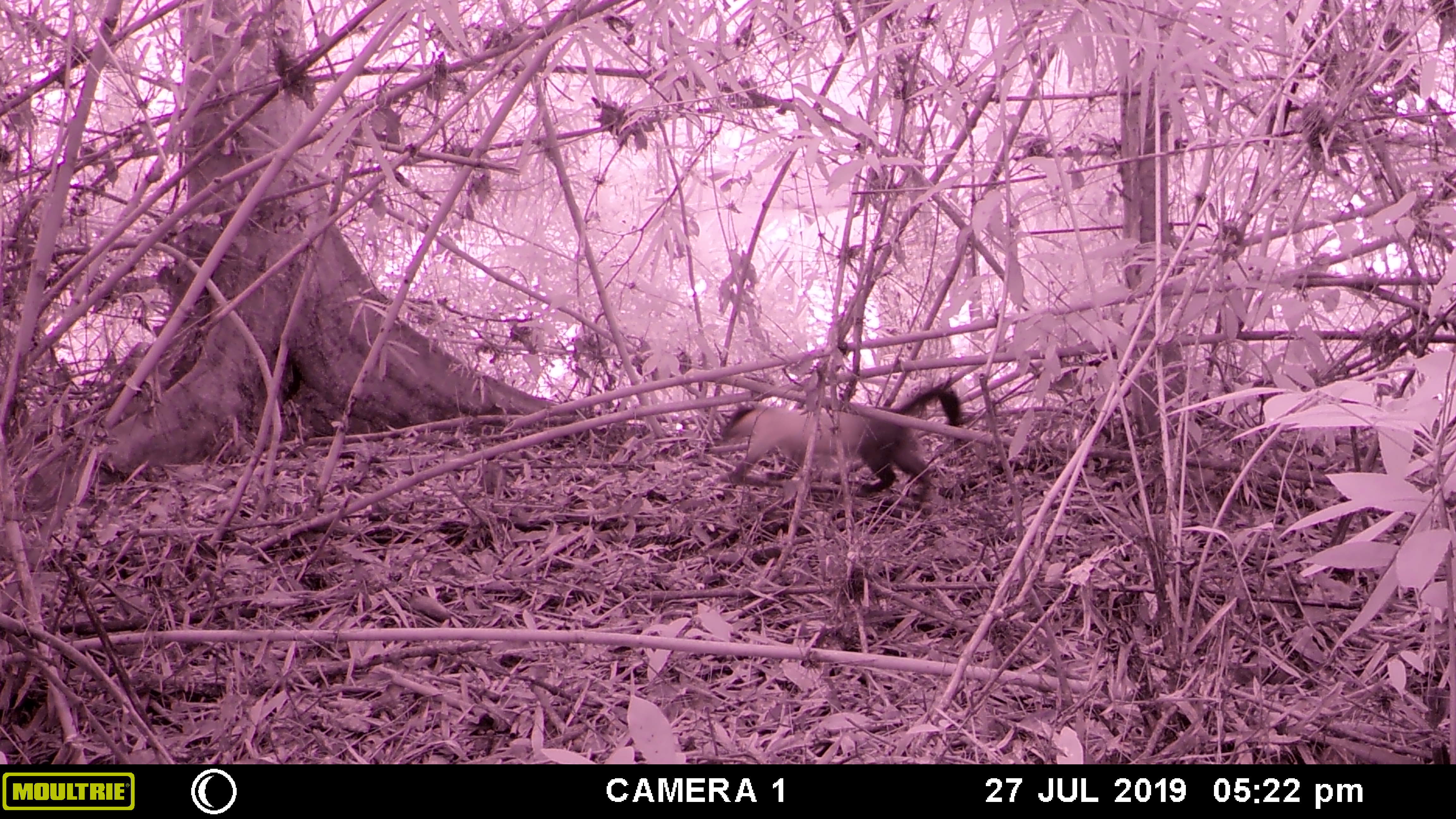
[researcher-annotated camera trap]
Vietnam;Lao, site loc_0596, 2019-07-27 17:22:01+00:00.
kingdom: Animalia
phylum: Chordata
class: Mammalia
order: Carnivora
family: Mustelidae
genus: Martes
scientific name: Martes flavigula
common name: yellow-throated marten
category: yellow throated marten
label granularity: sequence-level